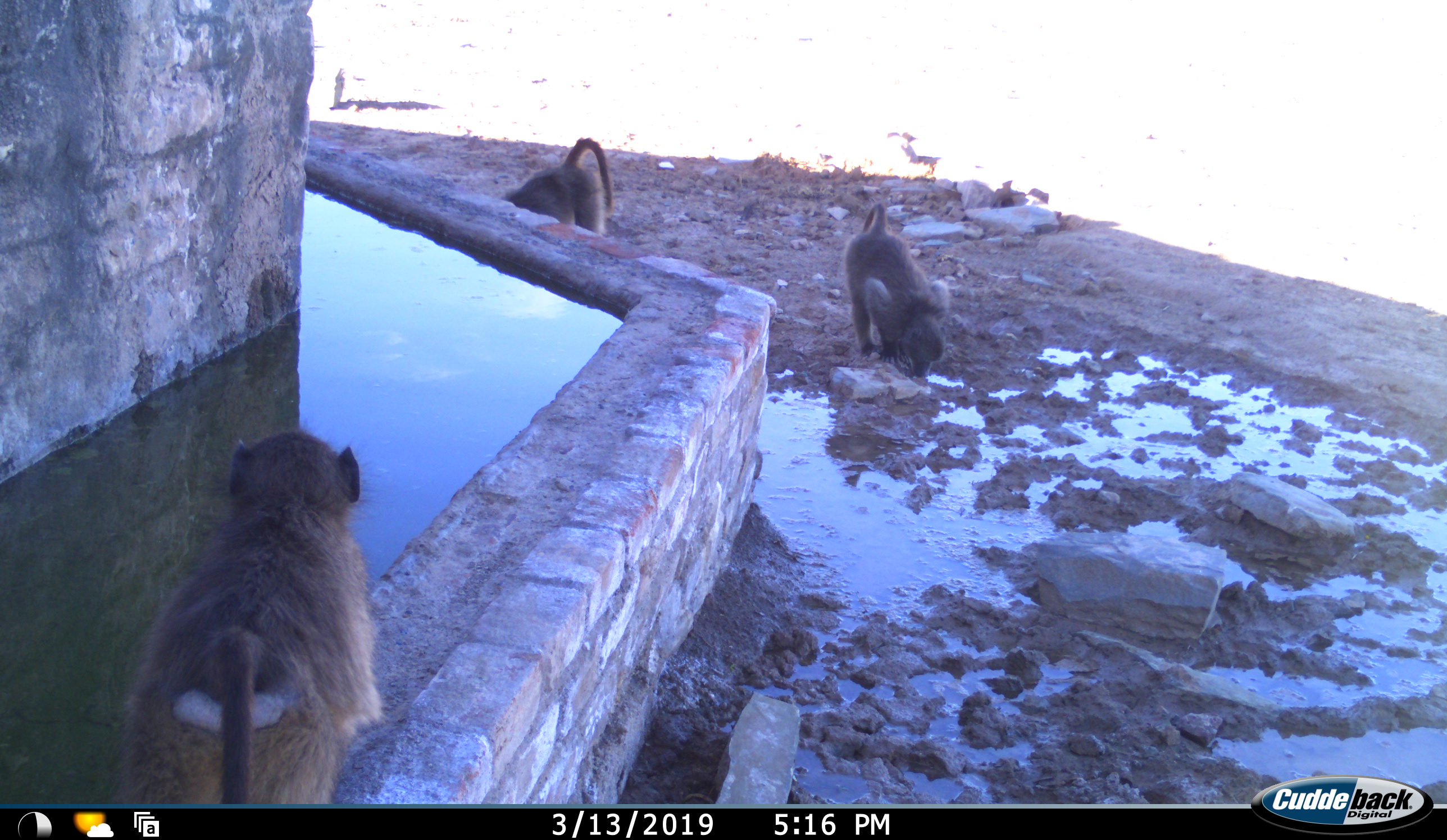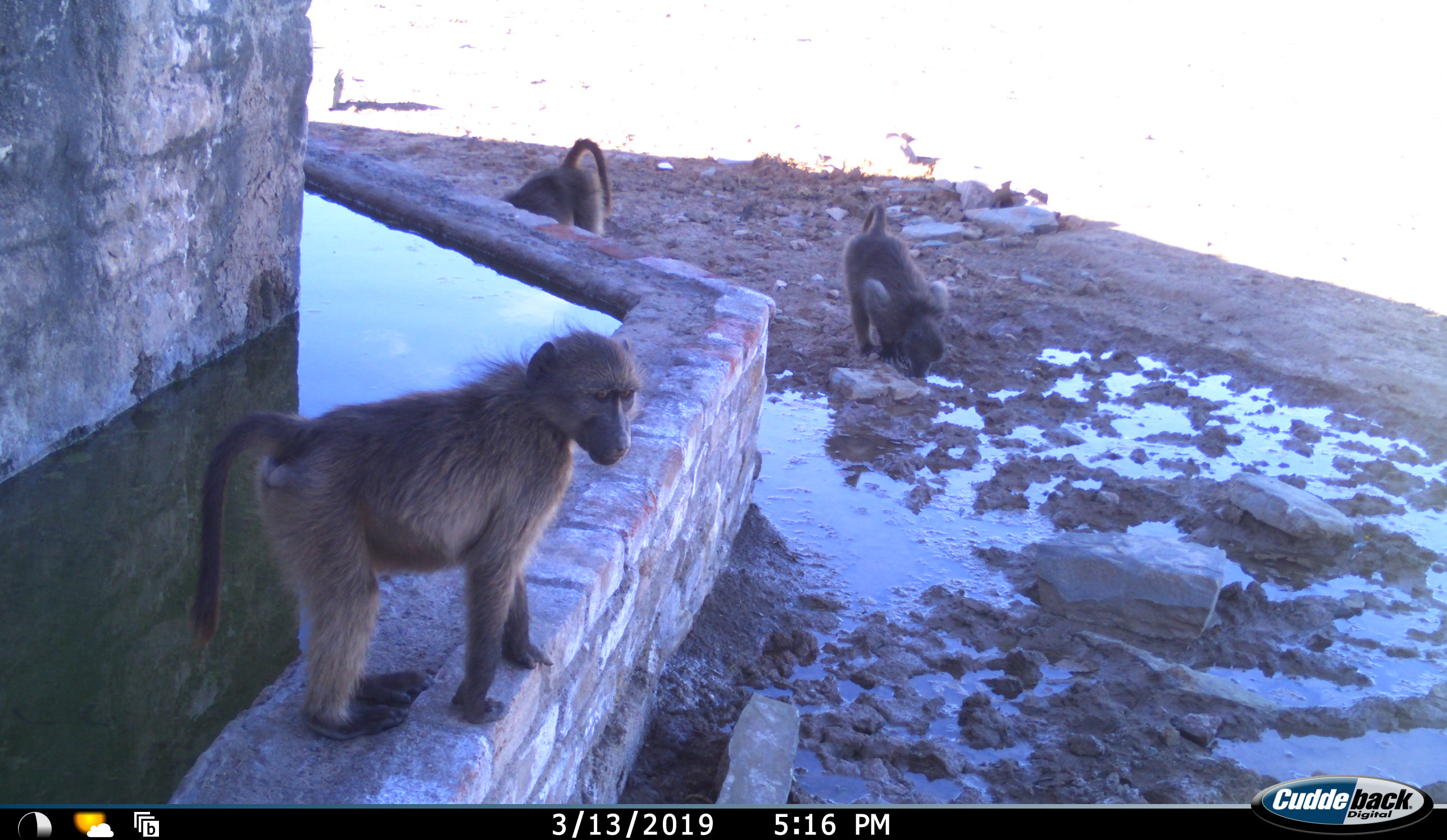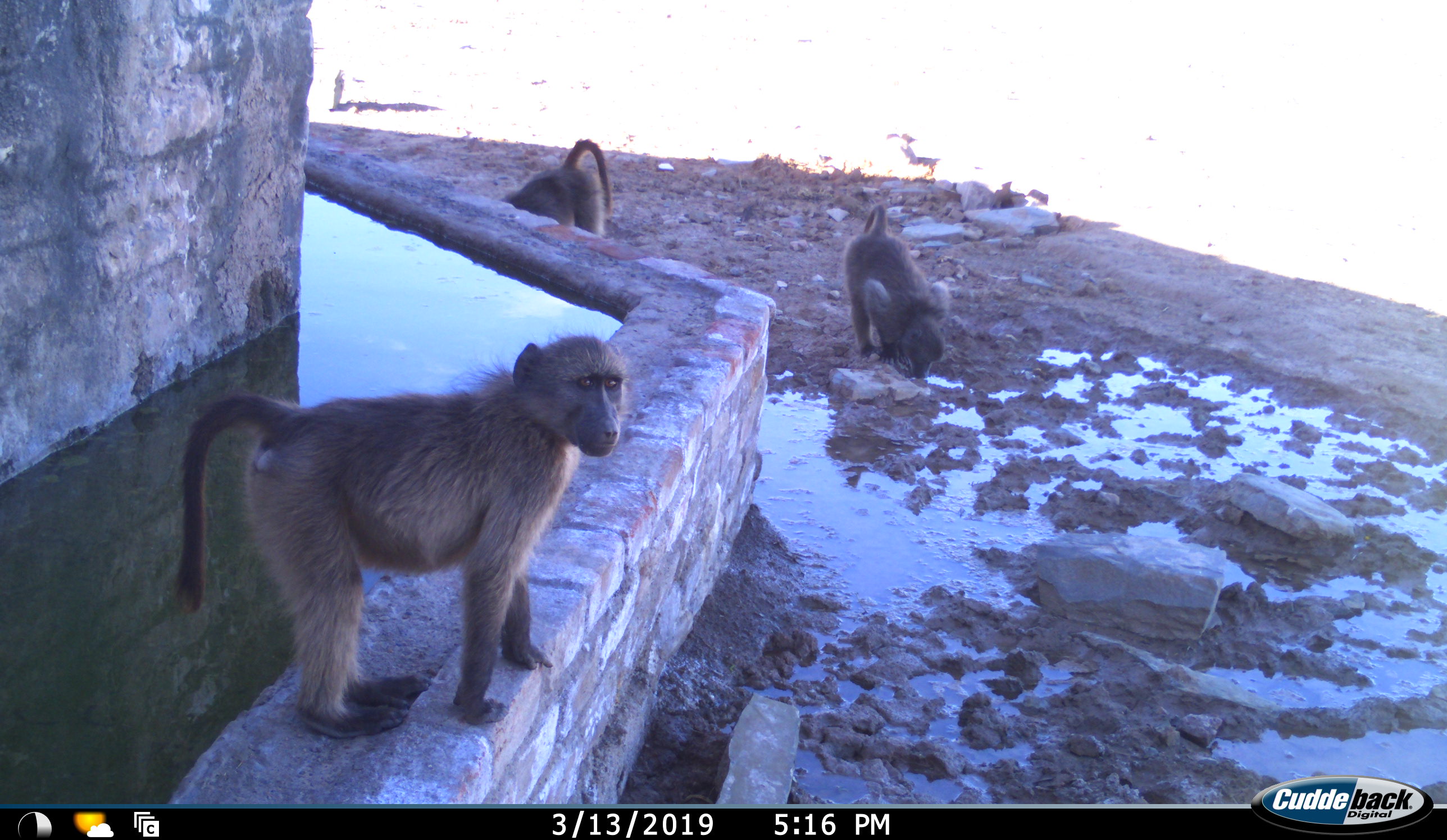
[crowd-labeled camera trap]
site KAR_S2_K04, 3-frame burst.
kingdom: Animalia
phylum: Chordata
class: Mammalia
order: Primates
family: Cercopithecidae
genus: Papio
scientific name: Papio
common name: baboon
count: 3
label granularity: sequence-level